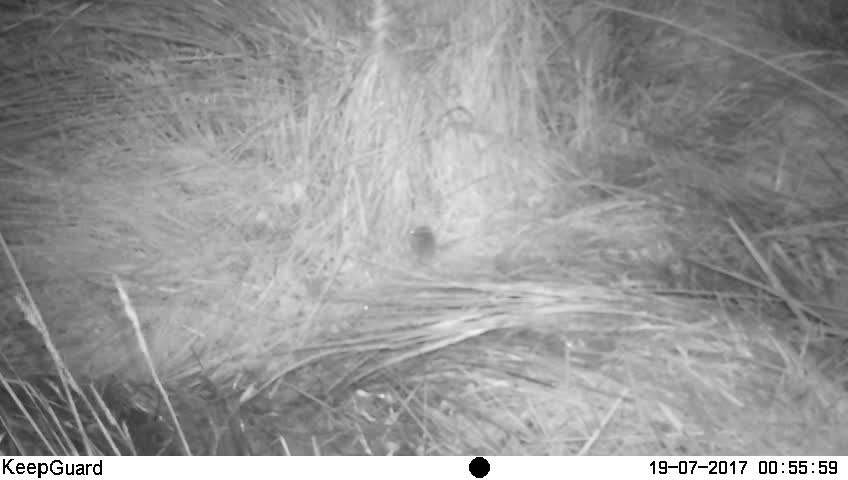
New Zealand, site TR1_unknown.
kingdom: Animalia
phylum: Chordata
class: Mammalia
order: Rodentia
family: Muridae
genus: Mus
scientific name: Mus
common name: mouse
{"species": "mouse (Mus)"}